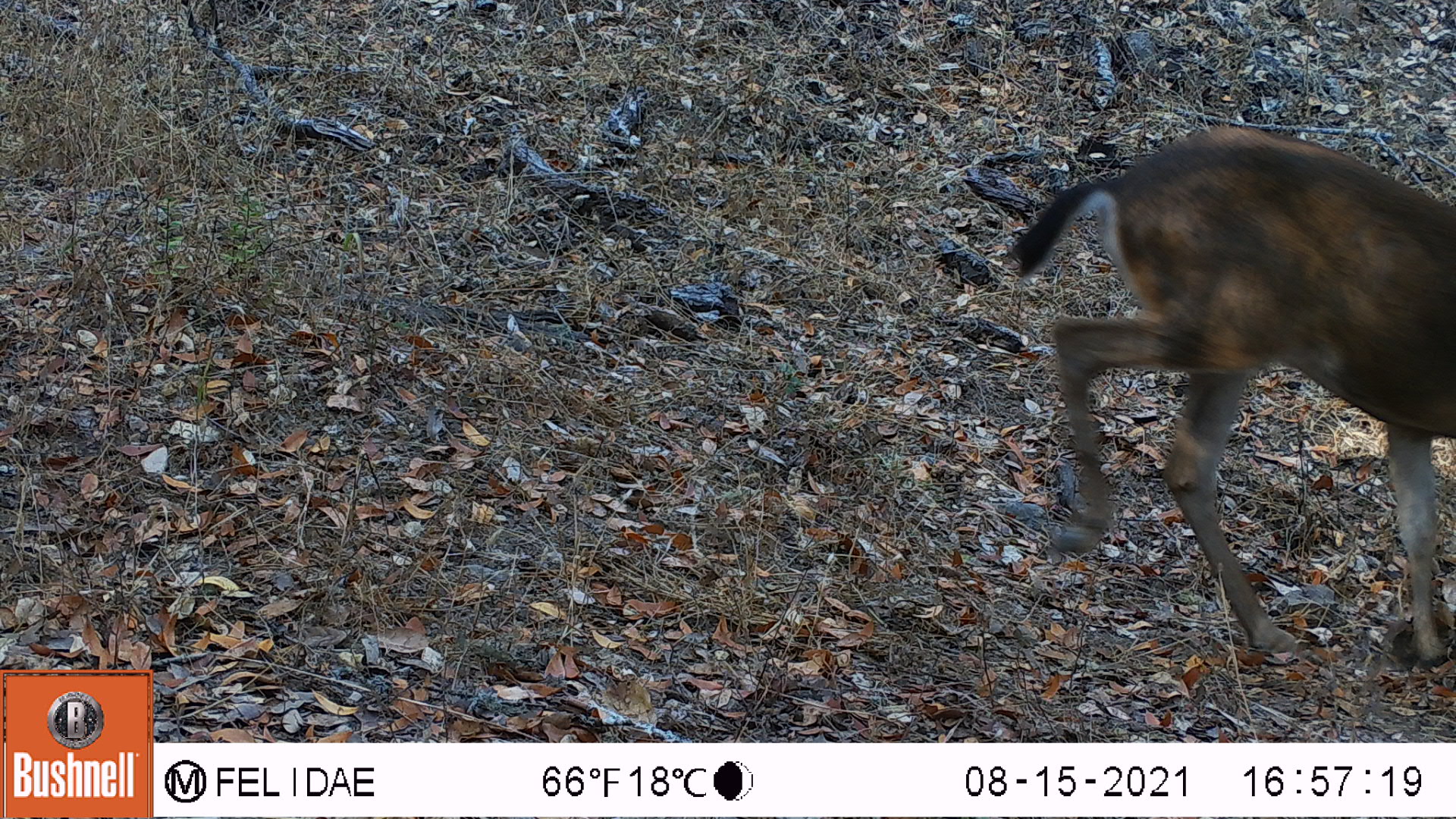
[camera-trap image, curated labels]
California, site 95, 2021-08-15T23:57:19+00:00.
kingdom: Animalia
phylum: Chordata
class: Mammalia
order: Artiodactyla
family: Cervidae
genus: Odocoileus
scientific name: Odocoileus hemionus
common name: mule deer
Mule deer (Odocoileus hemionus).